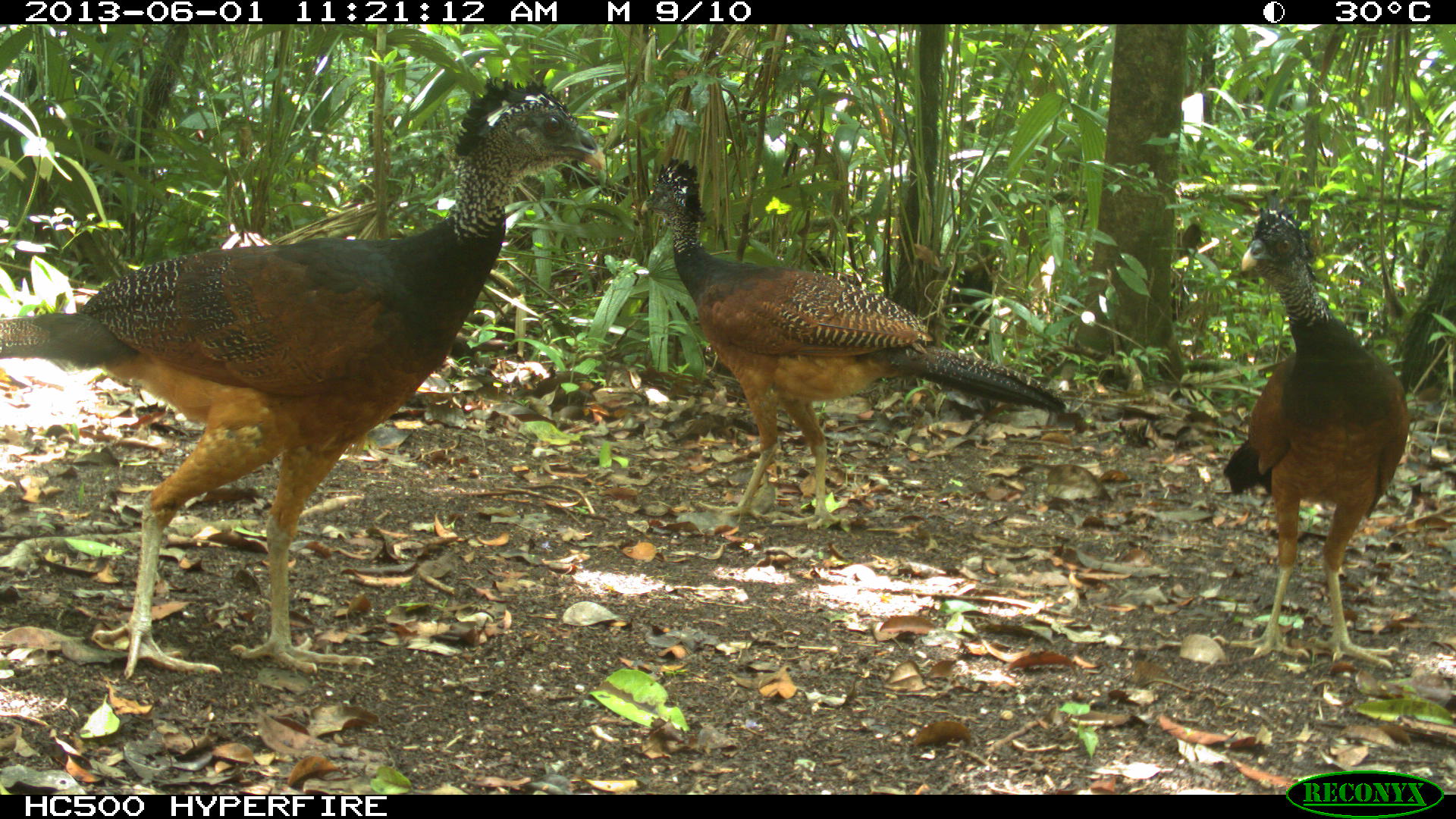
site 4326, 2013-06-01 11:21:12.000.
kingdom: Animalia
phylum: Chordata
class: Aves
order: Galliformes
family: Cracidae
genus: Crax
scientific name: Crax rubra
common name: great curassow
Crax rubra (great curassow), count 3.